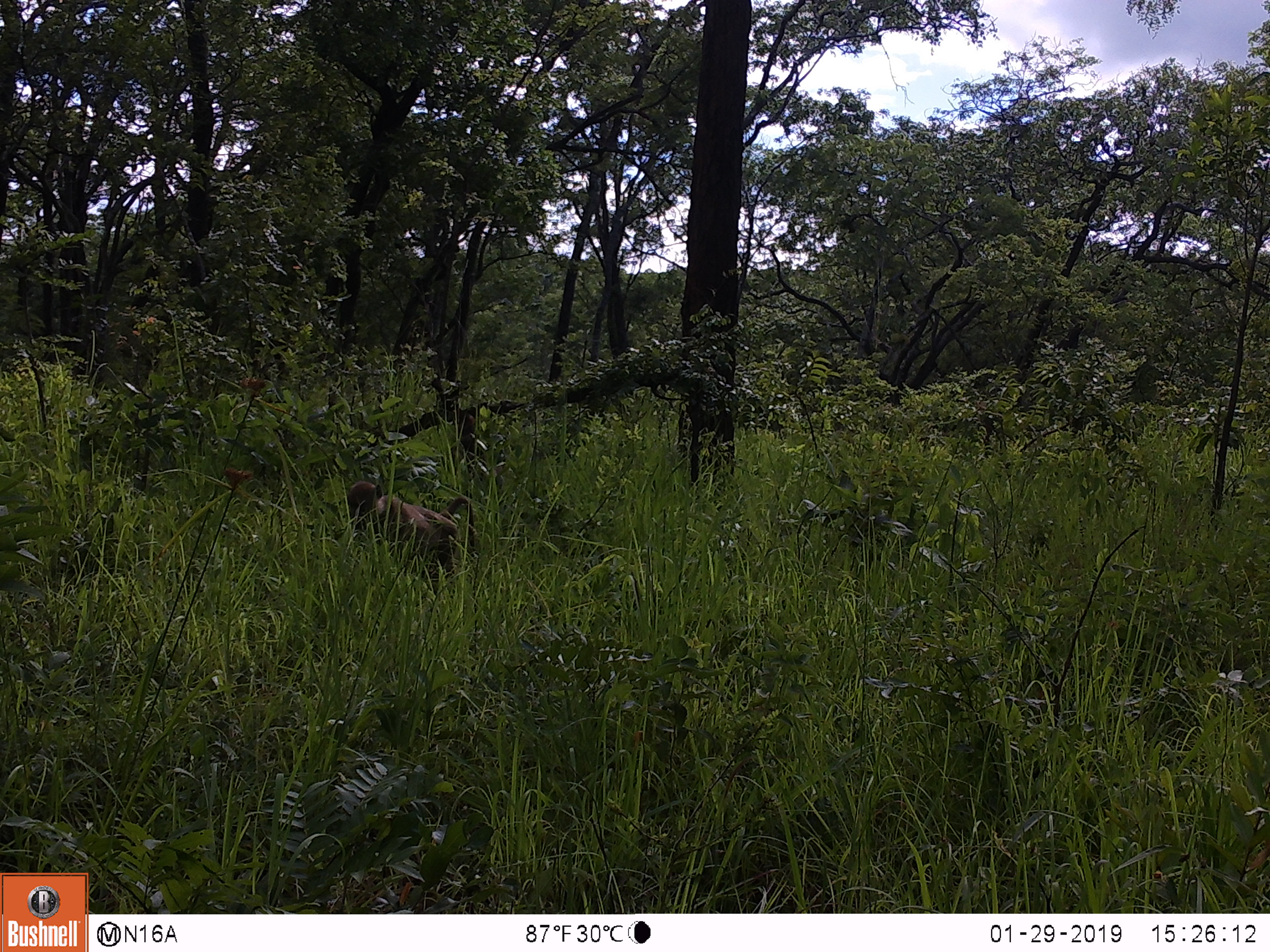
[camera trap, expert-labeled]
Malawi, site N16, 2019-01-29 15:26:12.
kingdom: Animalia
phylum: Chordata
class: Mammalia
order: Primates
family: Cercopithecidae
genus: Papio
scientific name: Papio cynocephalus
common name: yellow baboon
Yellow baboon (Papio cynocephalus), count 1.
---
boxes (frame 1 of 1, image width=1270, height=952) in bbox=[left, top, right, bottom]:
yellow baboon: bbox=[333, 480, 487, 598]